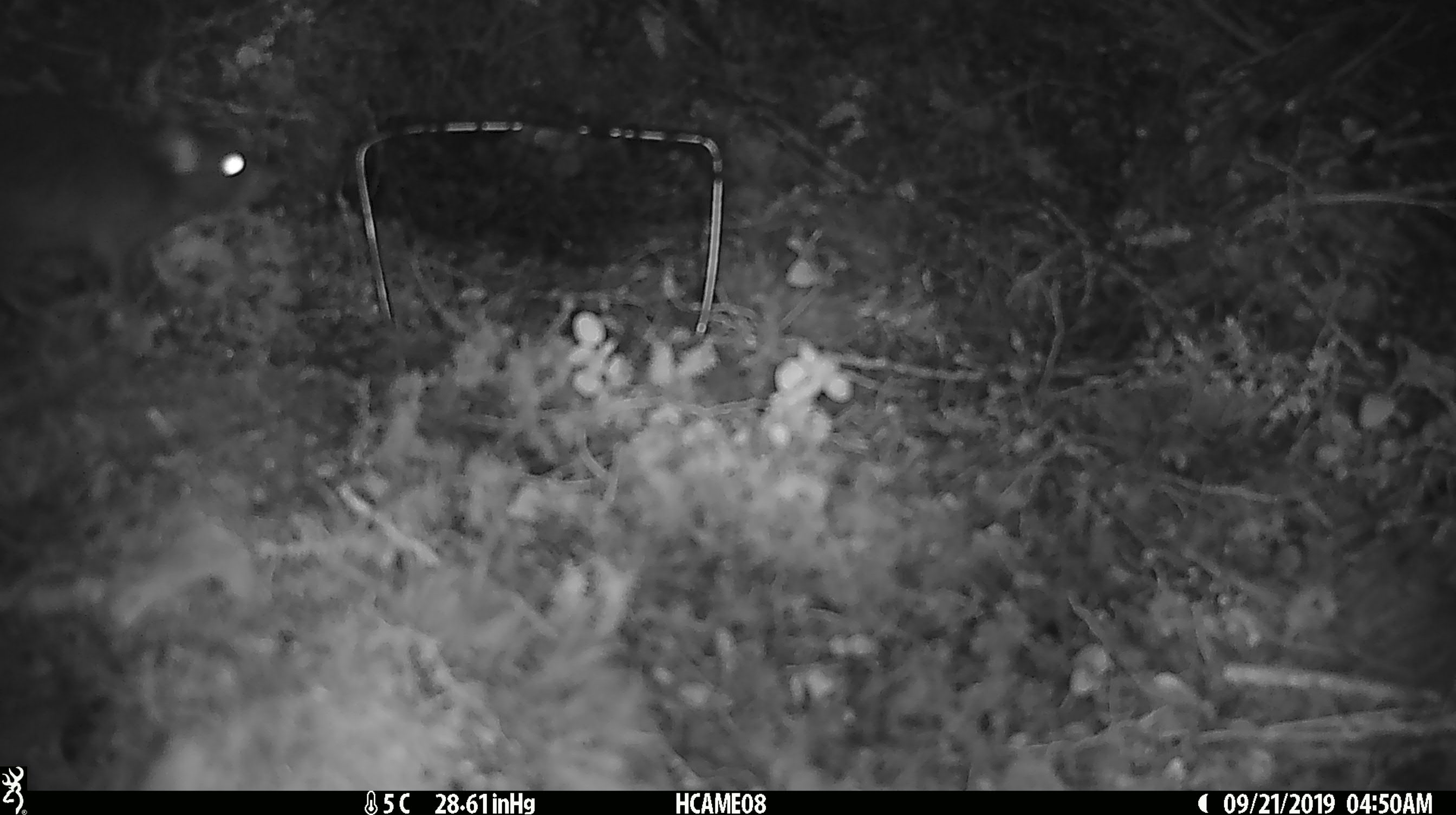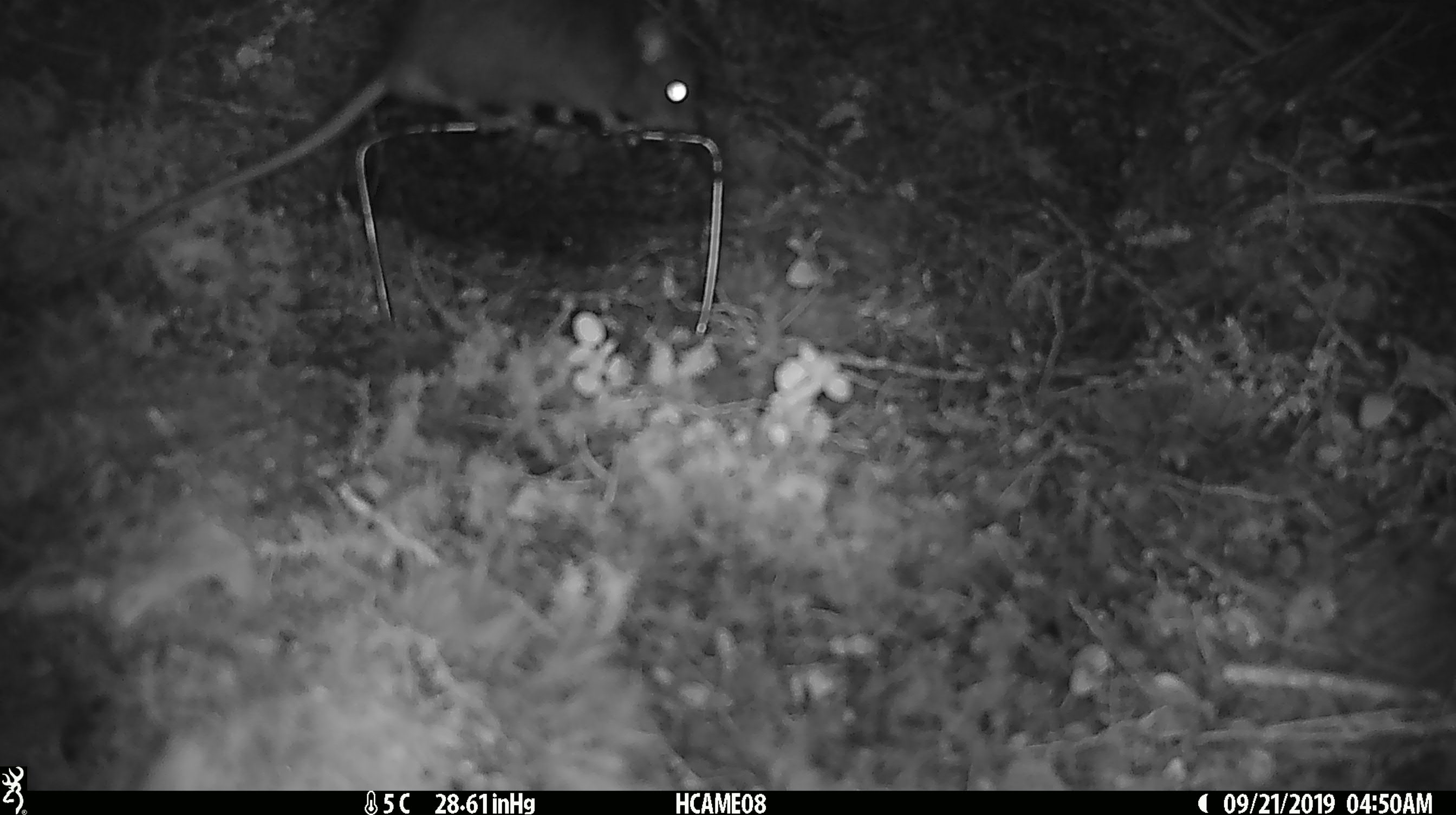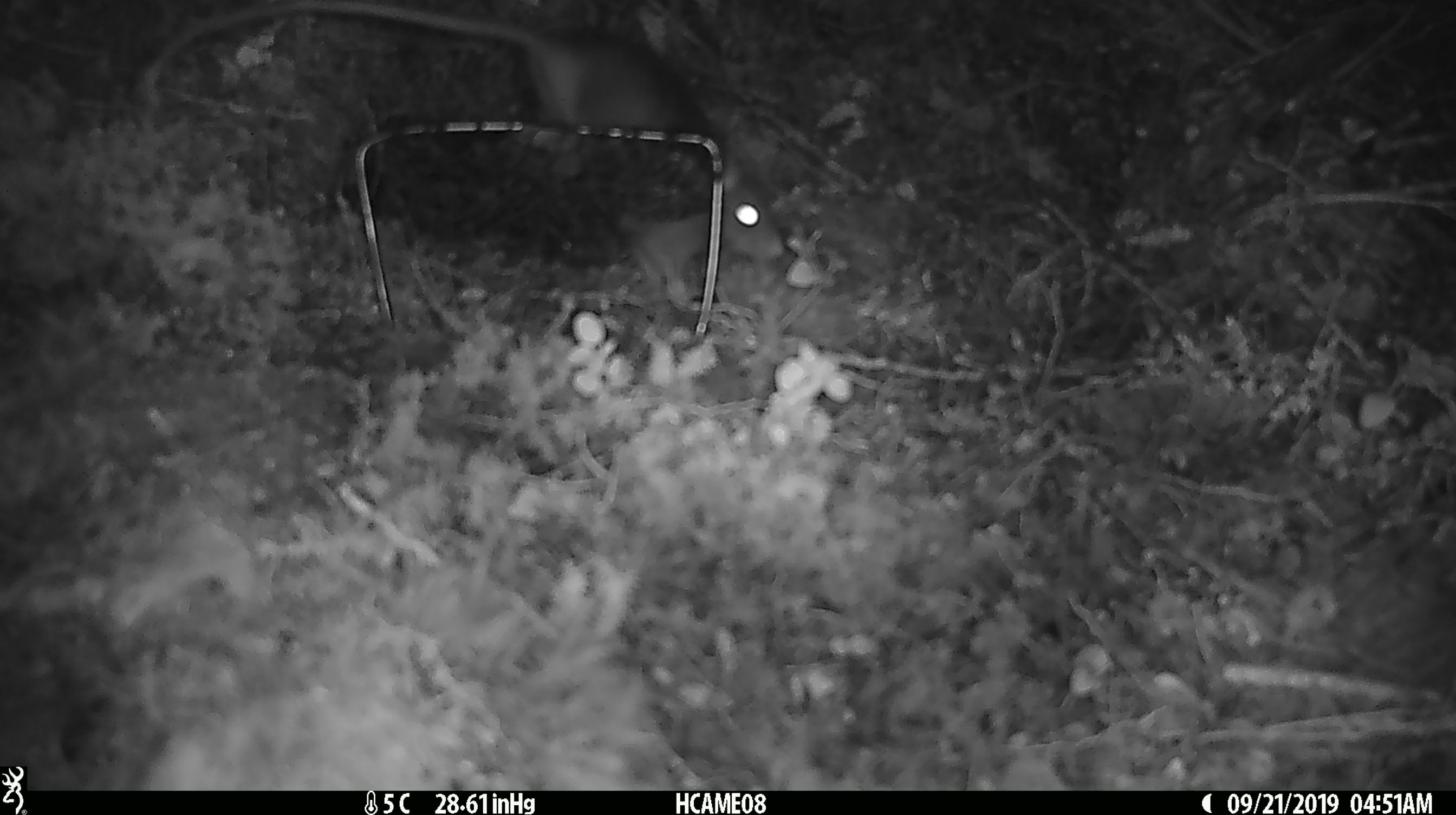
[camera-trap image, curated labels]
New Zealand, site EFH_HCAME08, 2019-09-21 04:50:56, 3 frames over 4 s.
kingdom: Animalia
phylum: Chordata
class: Mammalia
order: Rodentia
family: Muridae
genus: Rattus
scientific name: Rattus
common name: rat